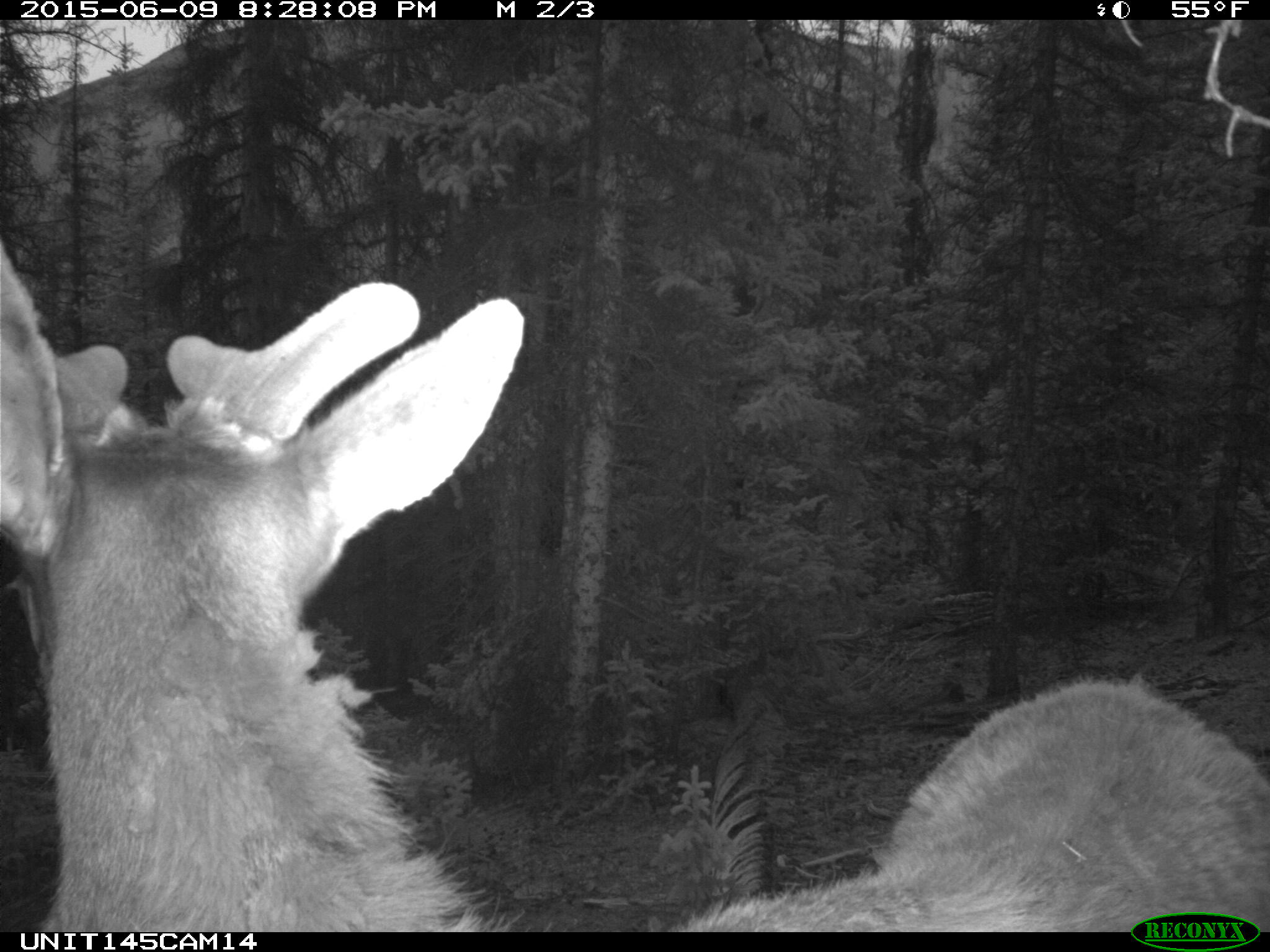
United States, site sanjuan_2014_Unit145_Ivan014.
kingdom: Animalia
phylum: Chordata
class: Mammalia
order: Artiodactyla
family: Cervidae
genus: Cervus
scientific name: Cervus elaphus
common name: red deer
Cervus elaphus (red deer).